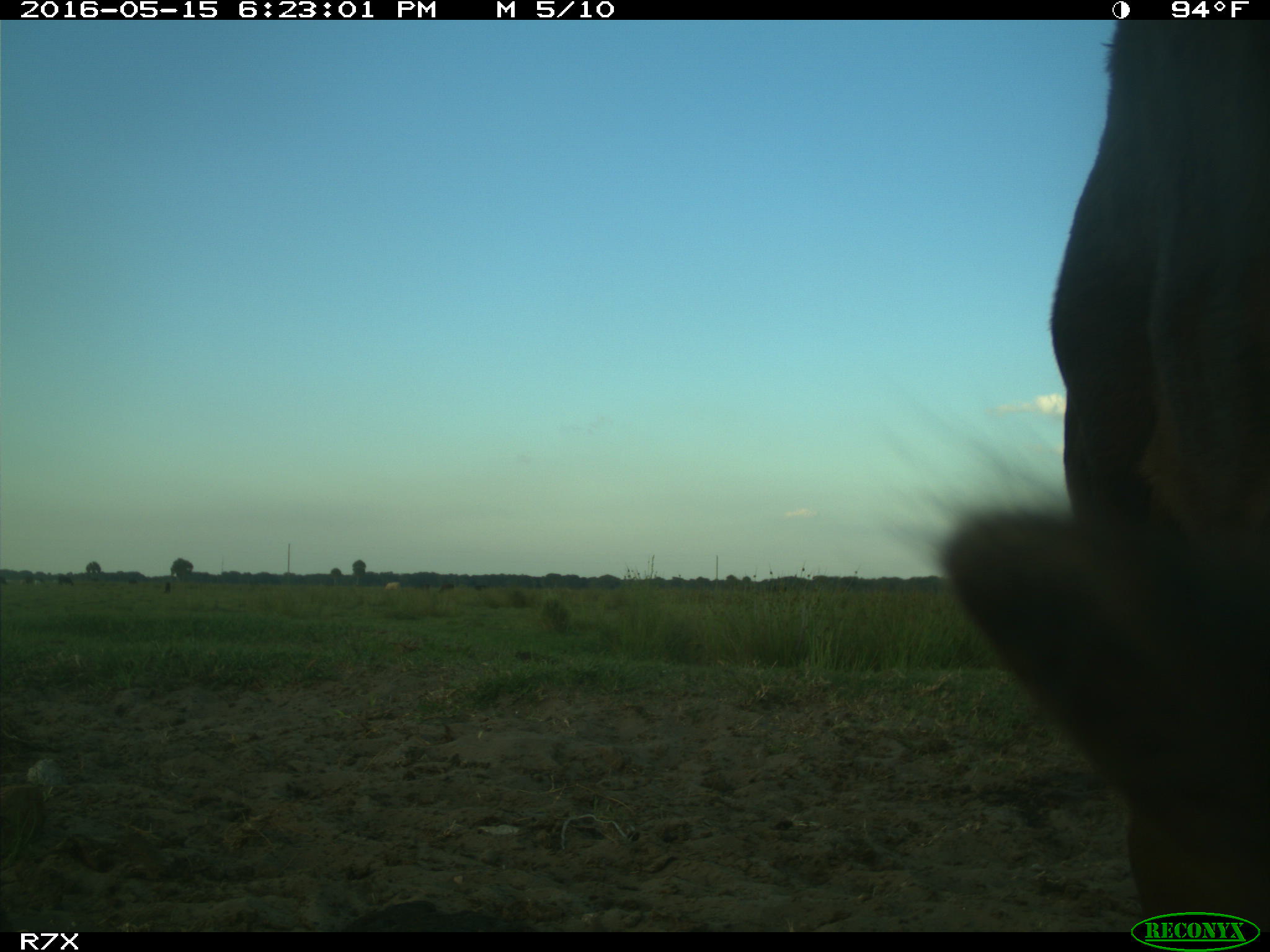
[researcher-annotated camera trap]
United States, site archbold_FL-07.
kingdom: Animalia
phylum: Chordata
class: Mammalia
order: Artiodactyla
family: Bovidae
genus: Bos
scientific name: Bos taurus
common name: domestic cow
Bos taurus (domestic cow).